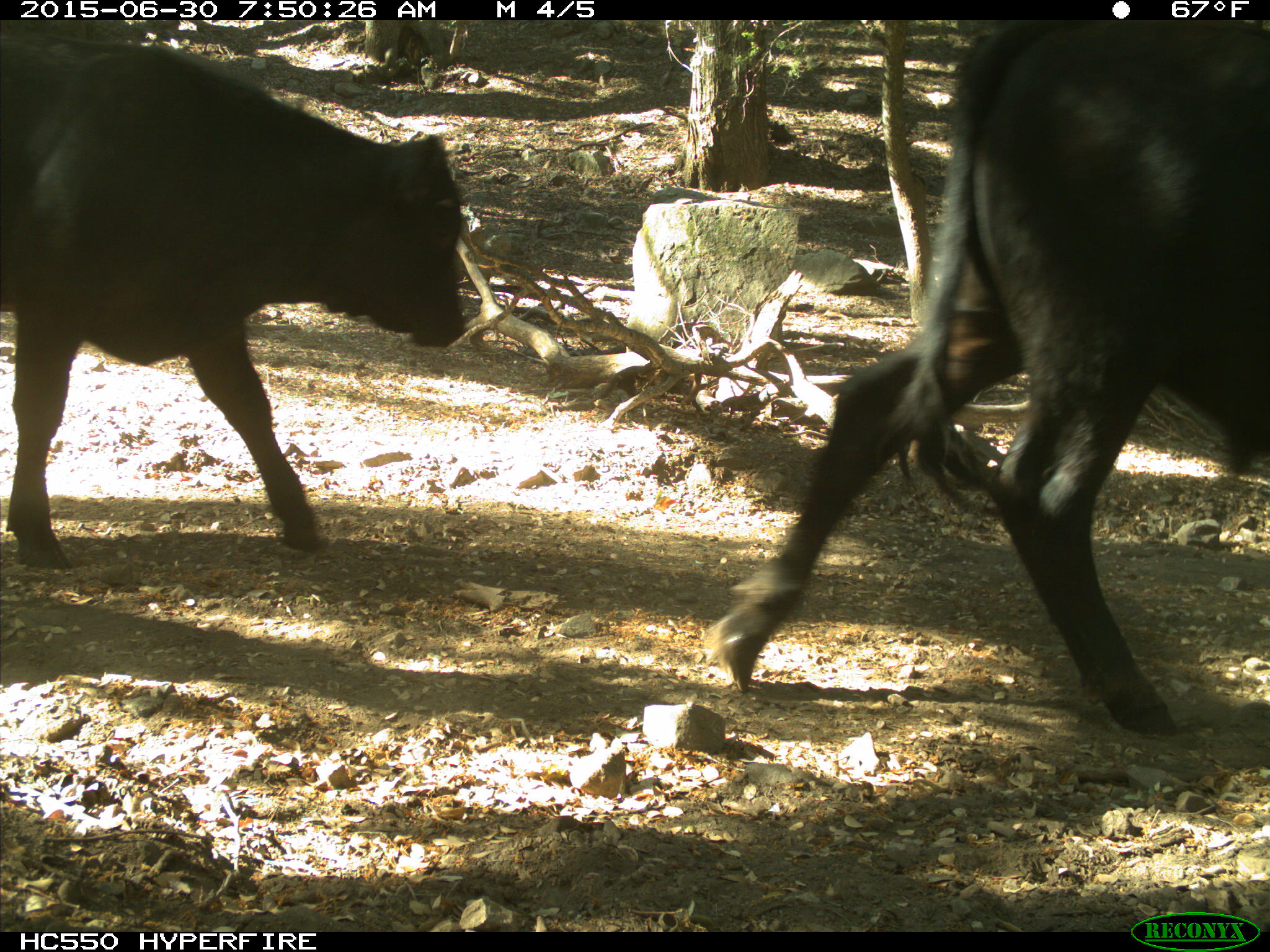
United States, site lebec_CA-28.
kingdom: Animalia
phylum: Chordata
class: Mammalia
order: Artiodactyla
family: Bovidae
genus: Bos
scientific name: Bos taurus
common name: domestic cow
Bos taurus (domestic cow).